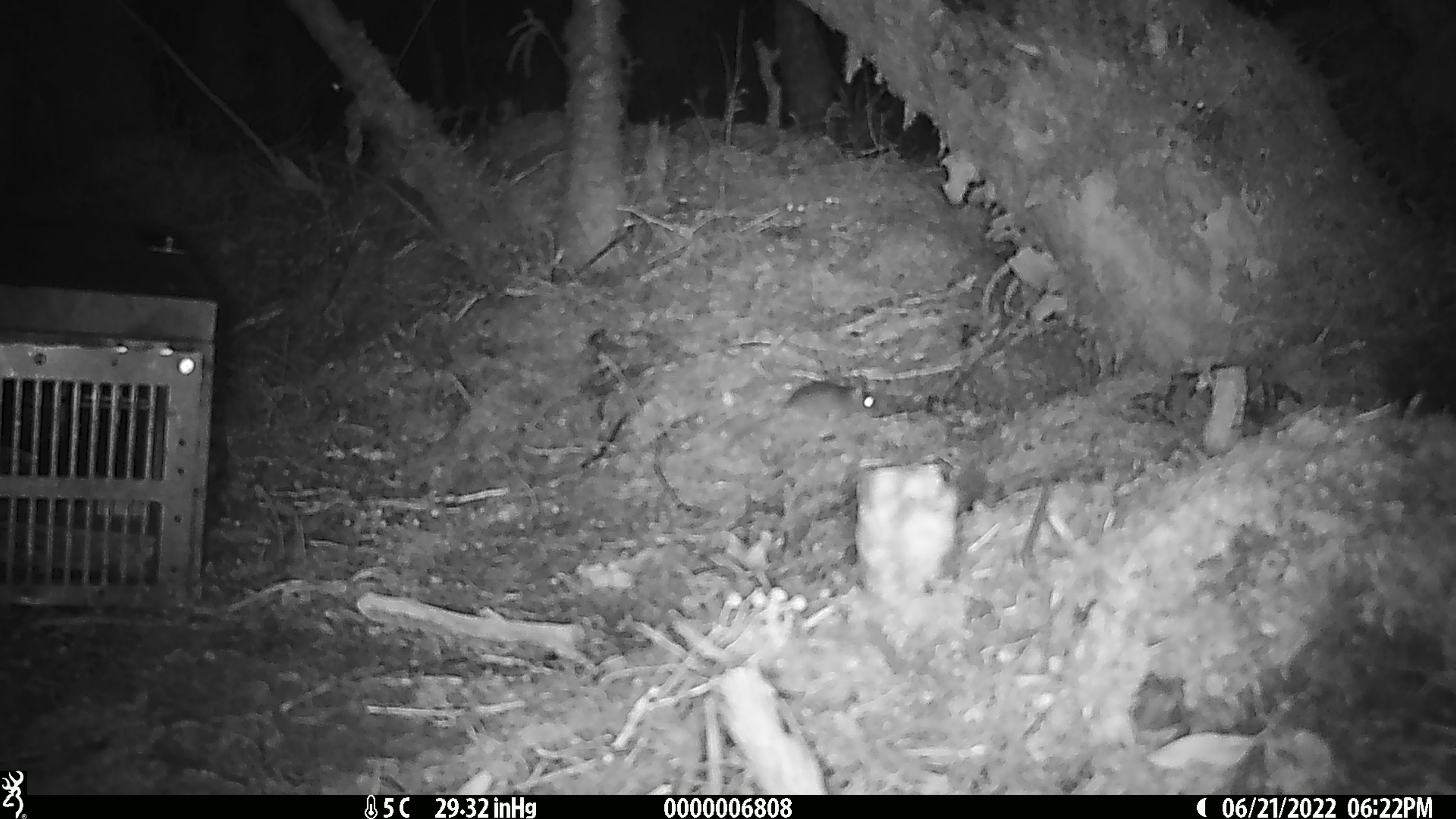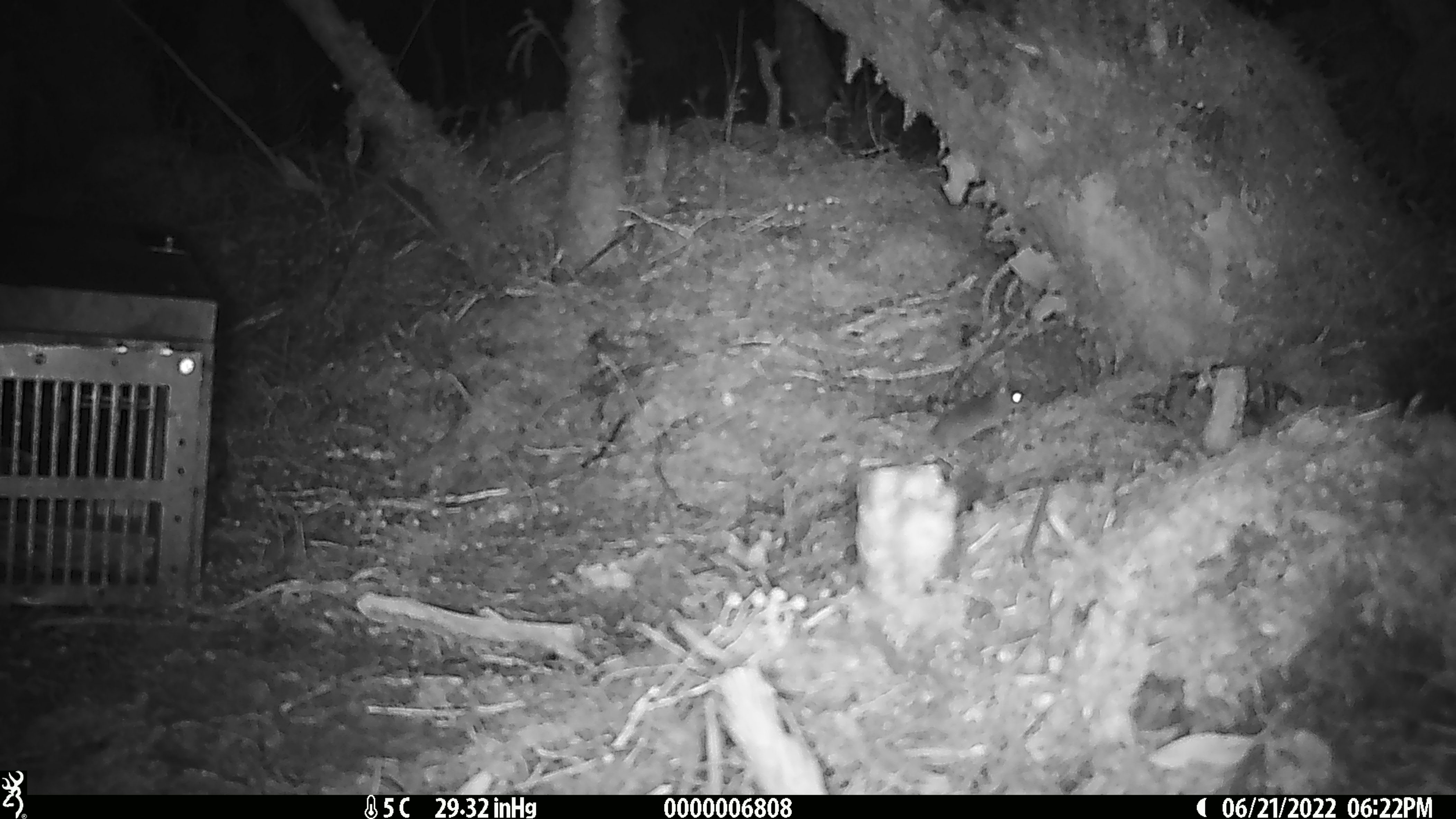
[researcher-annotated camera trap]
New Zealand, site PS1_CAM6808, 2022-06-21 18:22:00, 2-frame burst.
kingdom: Animalia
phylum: Chordata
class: Mammalia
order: Rodentia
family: Muridae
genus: Mus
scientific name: Mus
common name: mouse